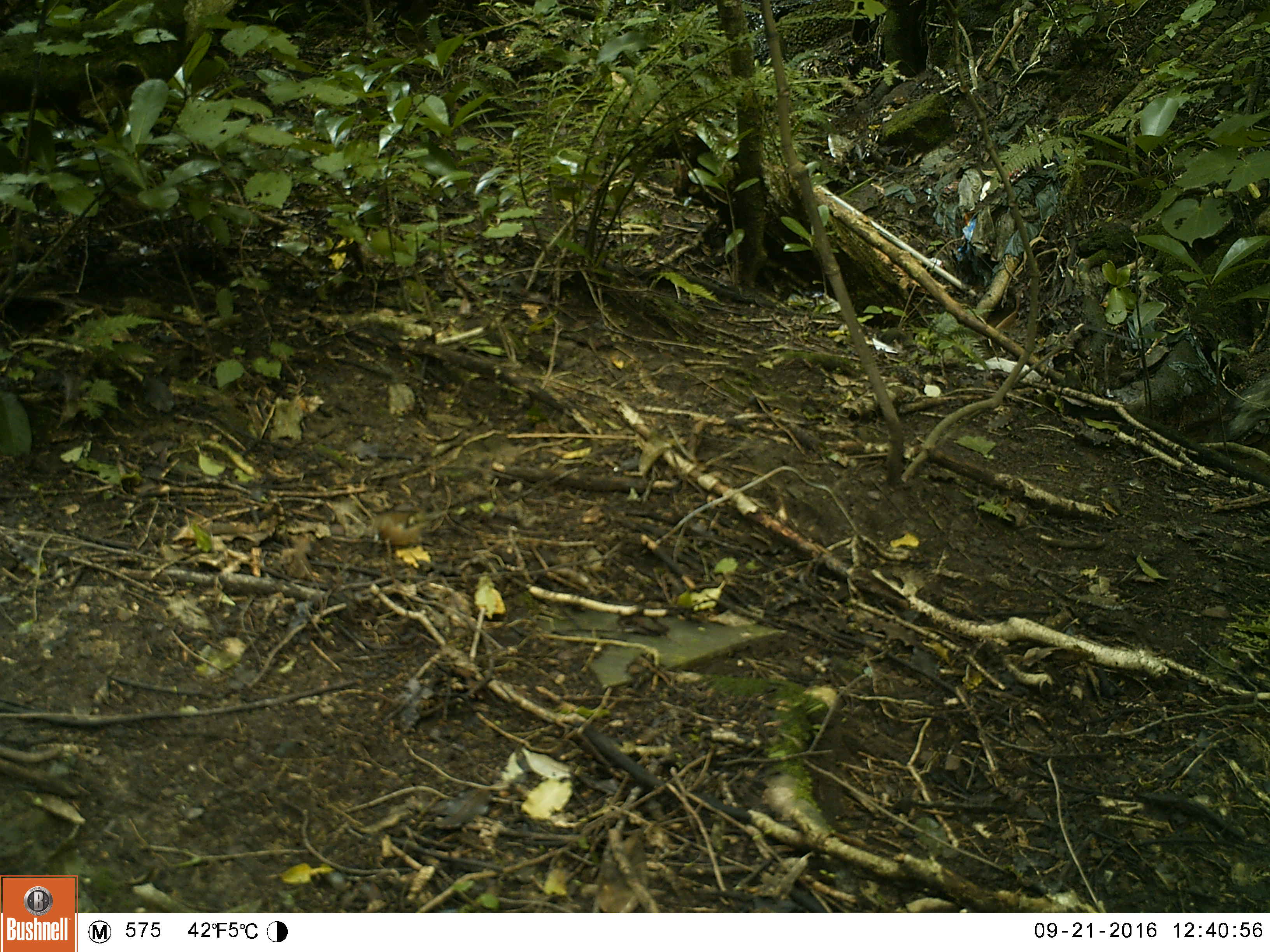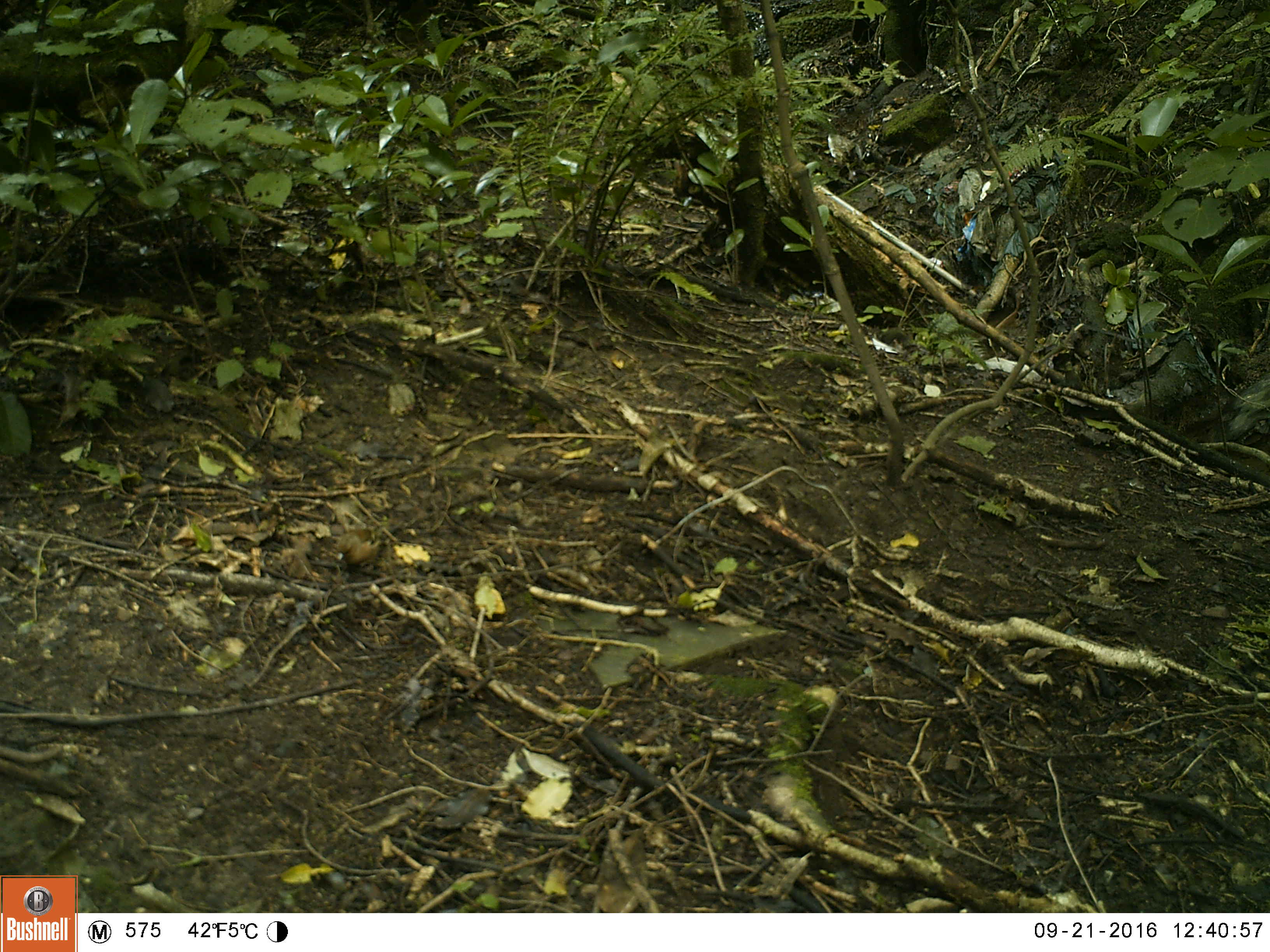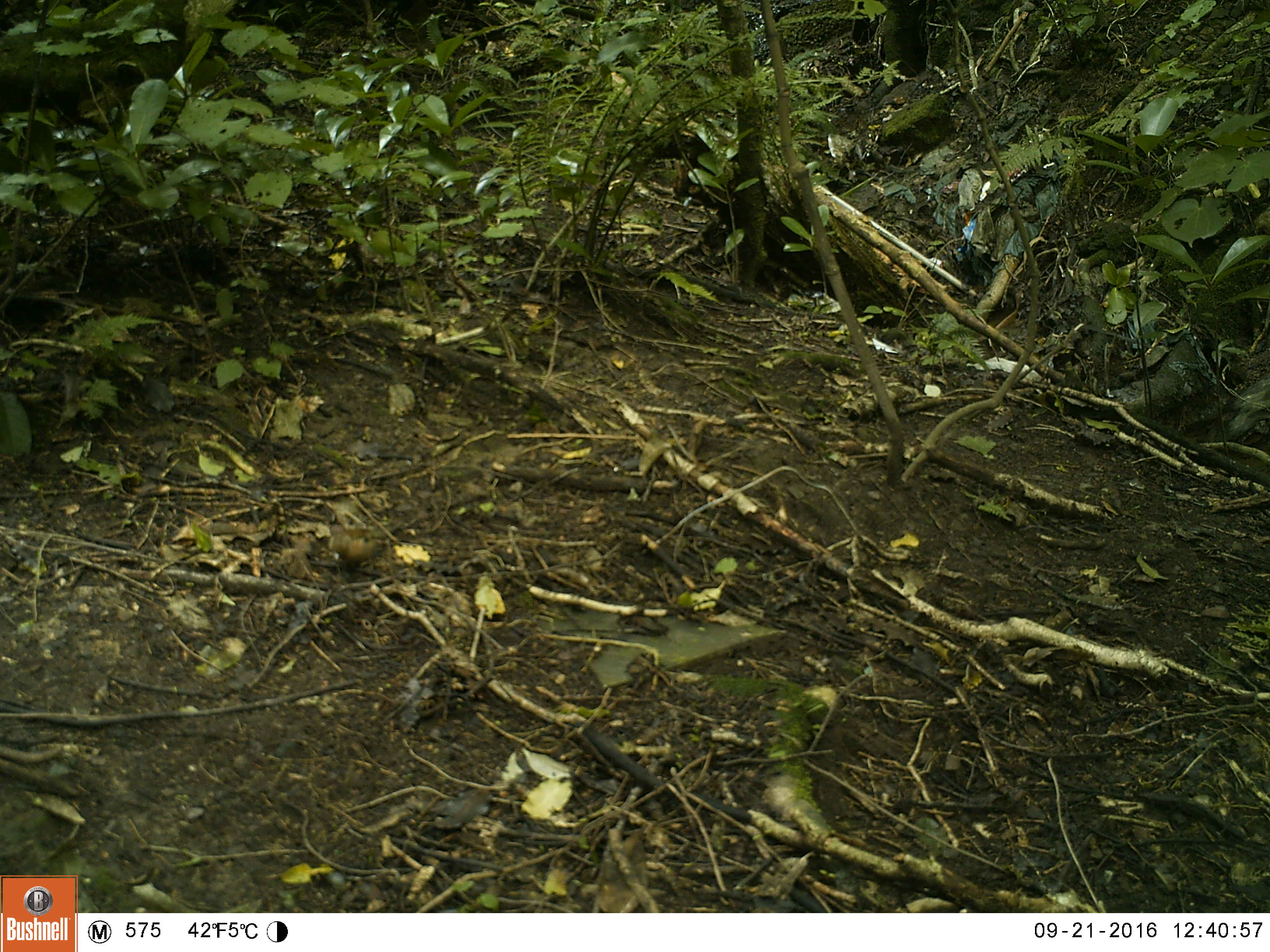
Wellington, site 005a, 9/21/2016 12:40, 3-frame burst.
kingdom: Animalia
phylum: Chordata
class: Aves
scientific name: Aves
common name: bird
Bird (Aves).